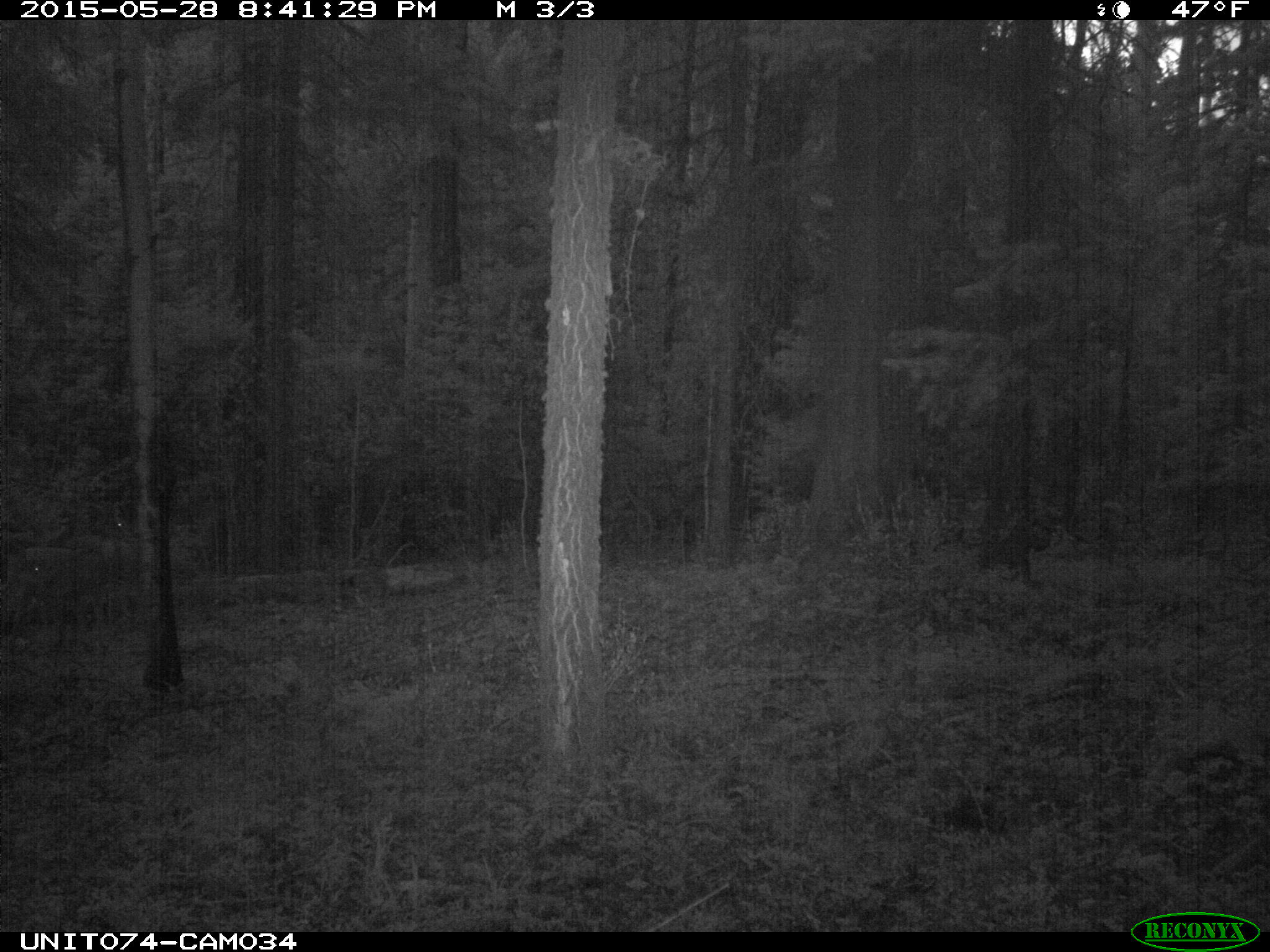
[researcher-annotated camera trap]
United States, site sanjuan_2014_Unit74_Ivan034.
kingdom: Animalia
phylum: Chordata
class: Mammalia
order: Artiodactyla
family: Cervidae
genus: Odocoileus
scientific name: Odocoileus hemionus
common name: mule deer